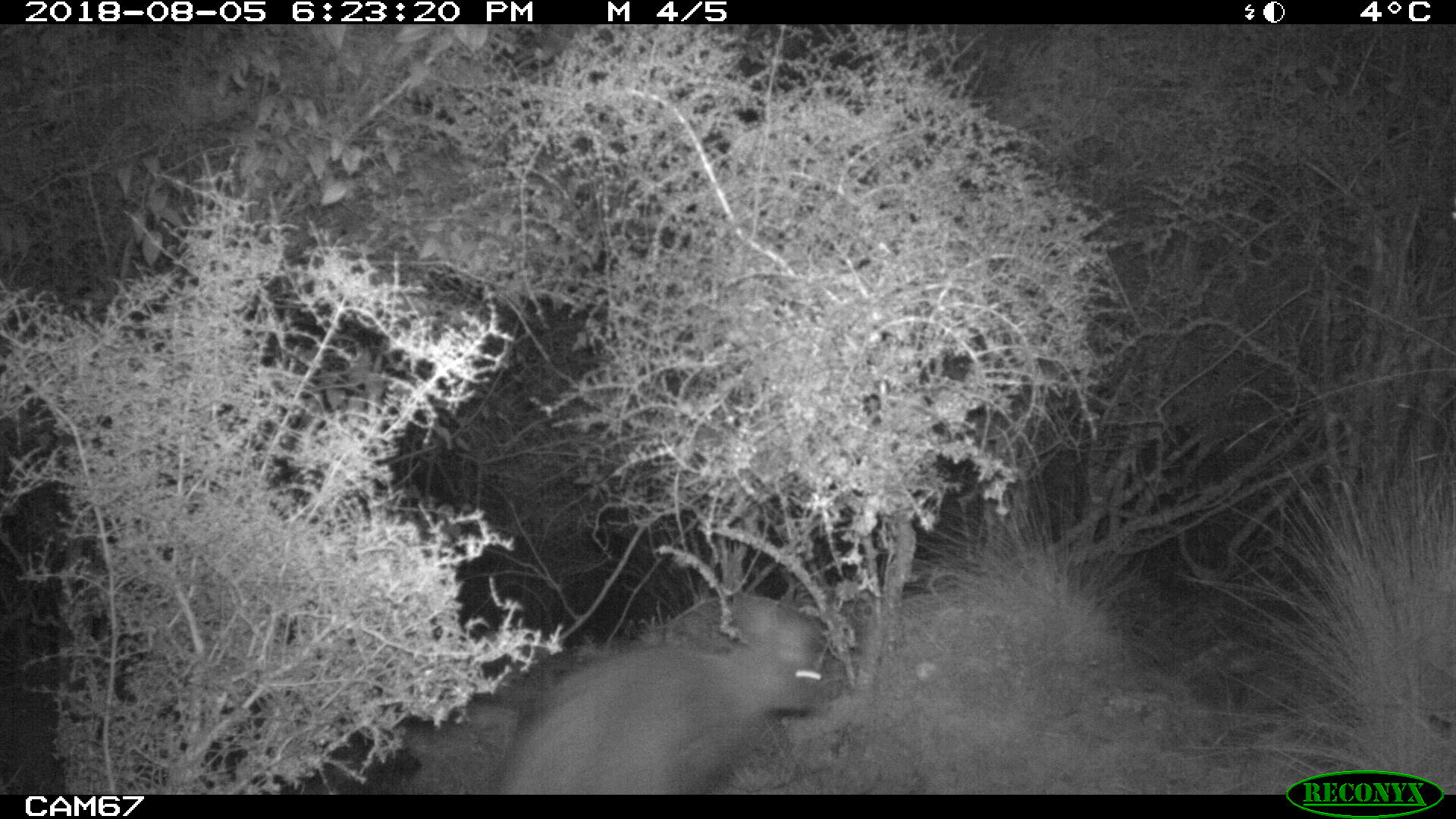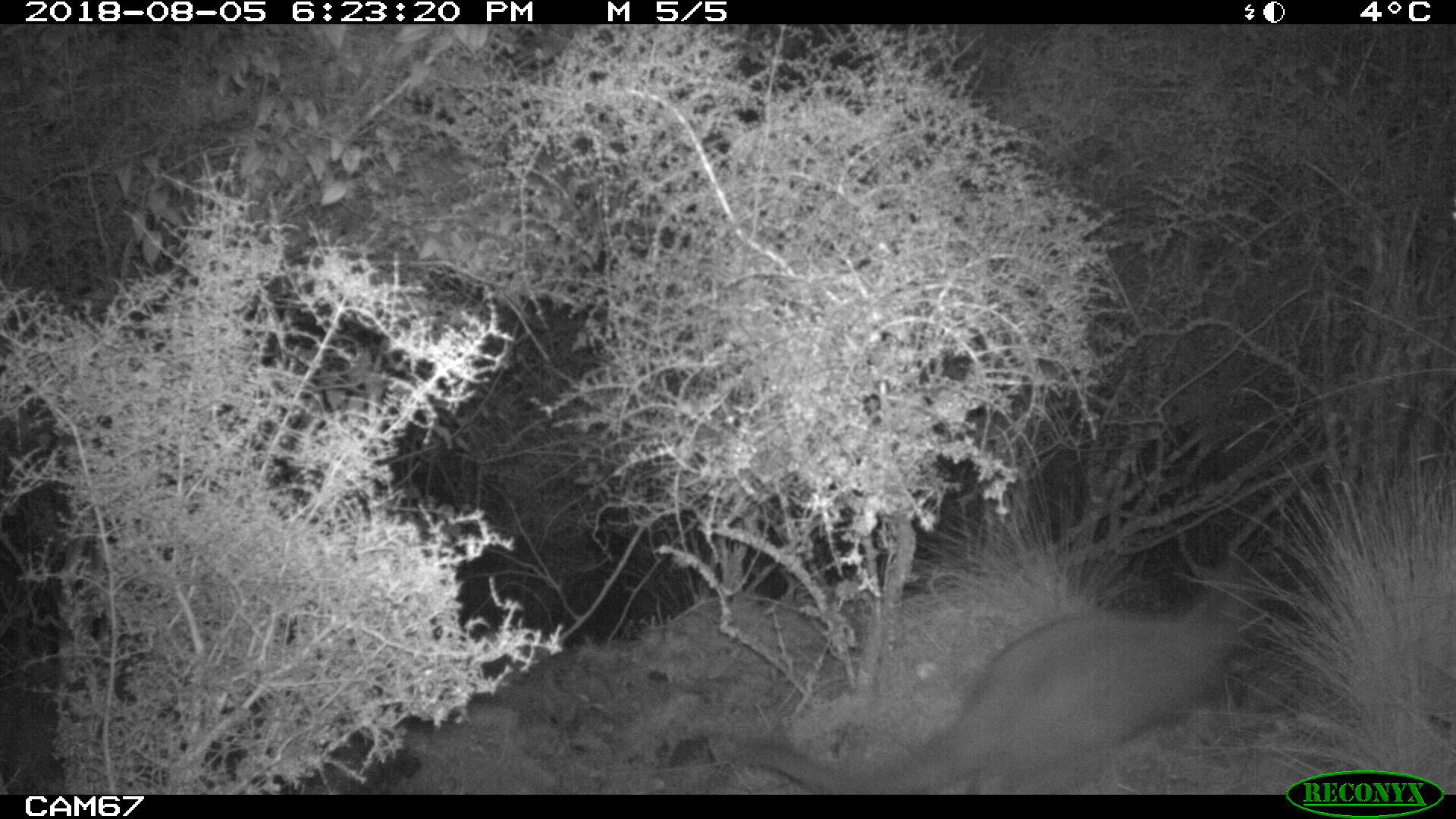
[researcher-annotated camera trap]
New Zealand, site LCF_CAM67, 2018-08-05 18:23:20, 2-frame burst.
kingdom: Animalia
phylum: Chordata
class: Mammalia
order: Diprotodontia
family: Macropodidae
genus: Notamacropus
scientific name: Notamacropus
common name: wallaby